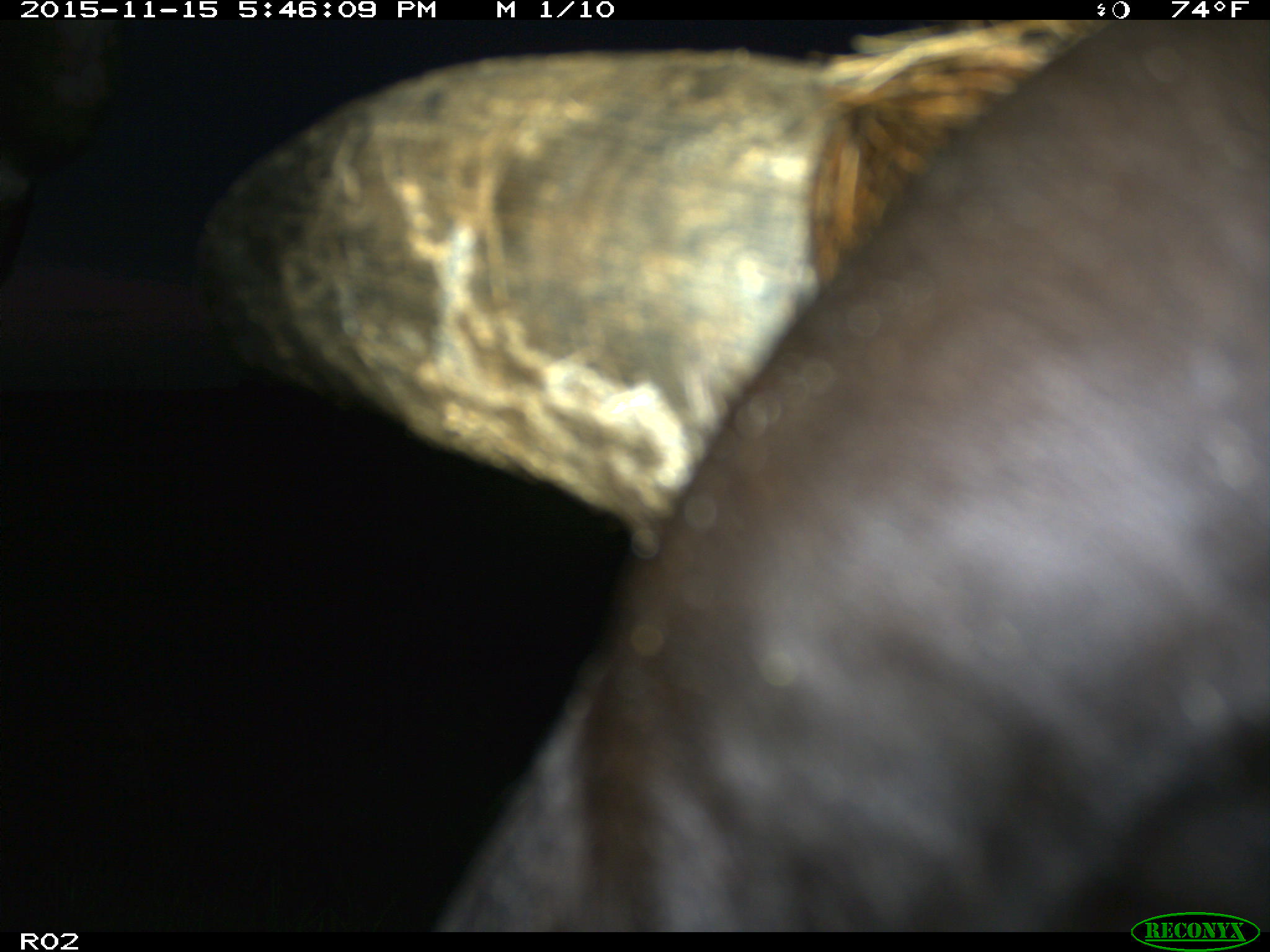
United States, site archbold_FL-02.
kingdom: Animalia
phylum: Chordata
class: Mammalia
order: Artiodactyla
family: Bovidae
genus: Bos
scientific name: Bos taurus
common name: domestic cow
Bos taurus (domestic cow).